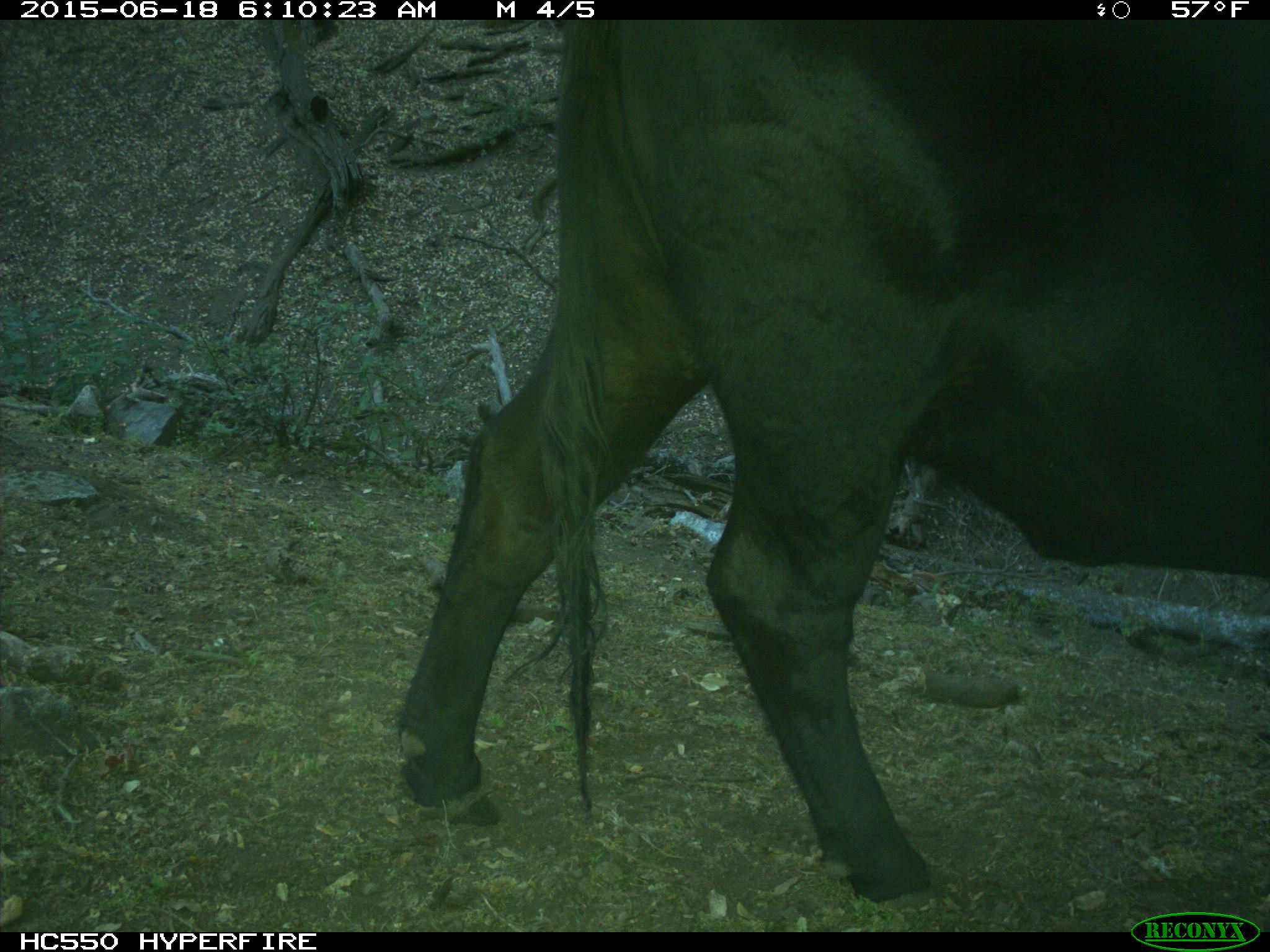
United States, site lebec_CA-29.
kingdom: Animalia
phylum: Chordata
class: Mammalia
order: Artiodactyla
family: Bovidae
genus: Bos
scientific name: Bos taurus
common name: domestic cow